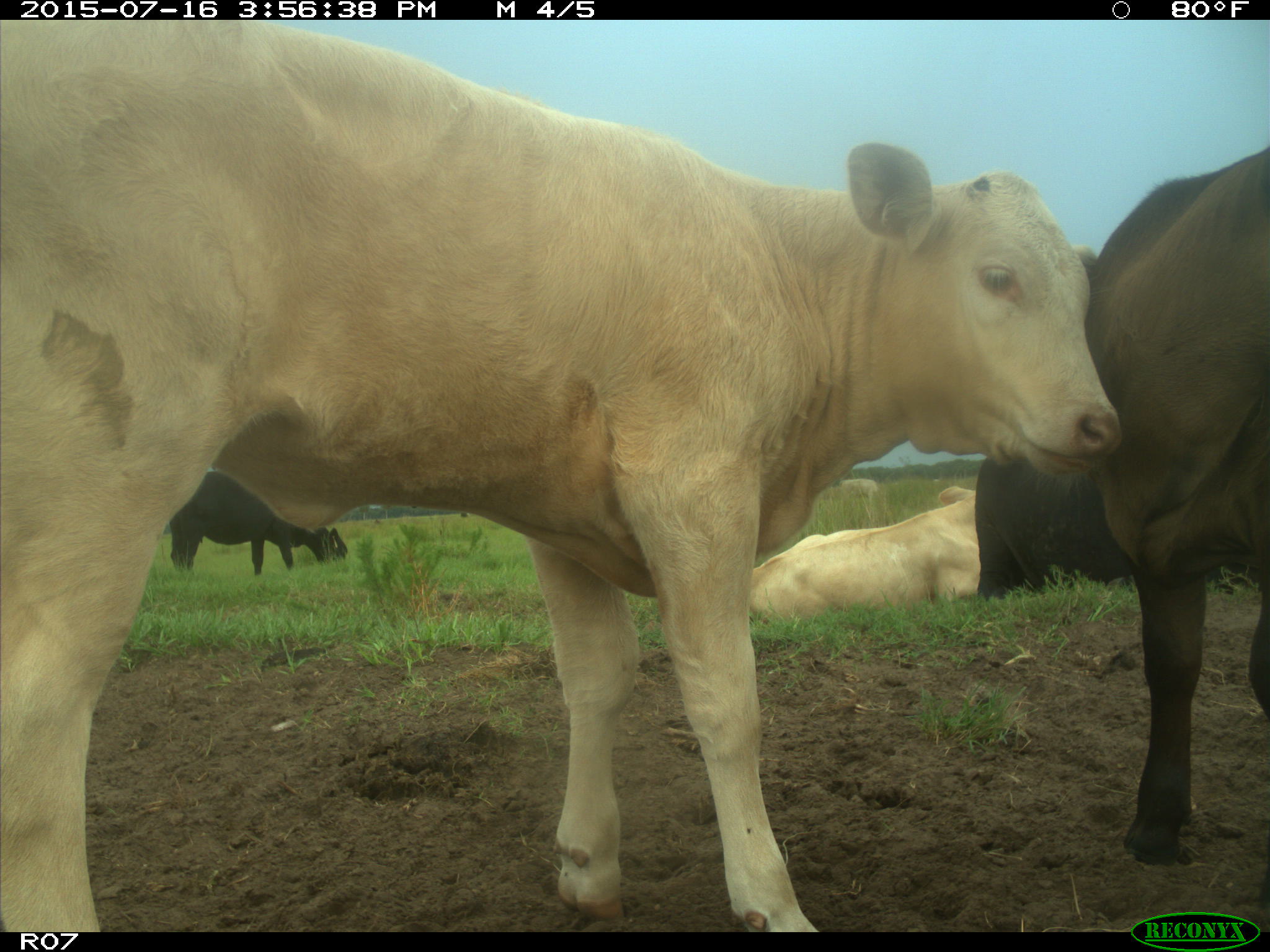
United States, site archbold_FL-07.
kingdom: Animalia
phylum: Chordata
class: Mammalia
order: Artiodactyla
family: Bovidae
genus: Bos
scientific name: Bos taurus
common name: domestic cow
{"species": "Bos taurus (domestic cow)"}